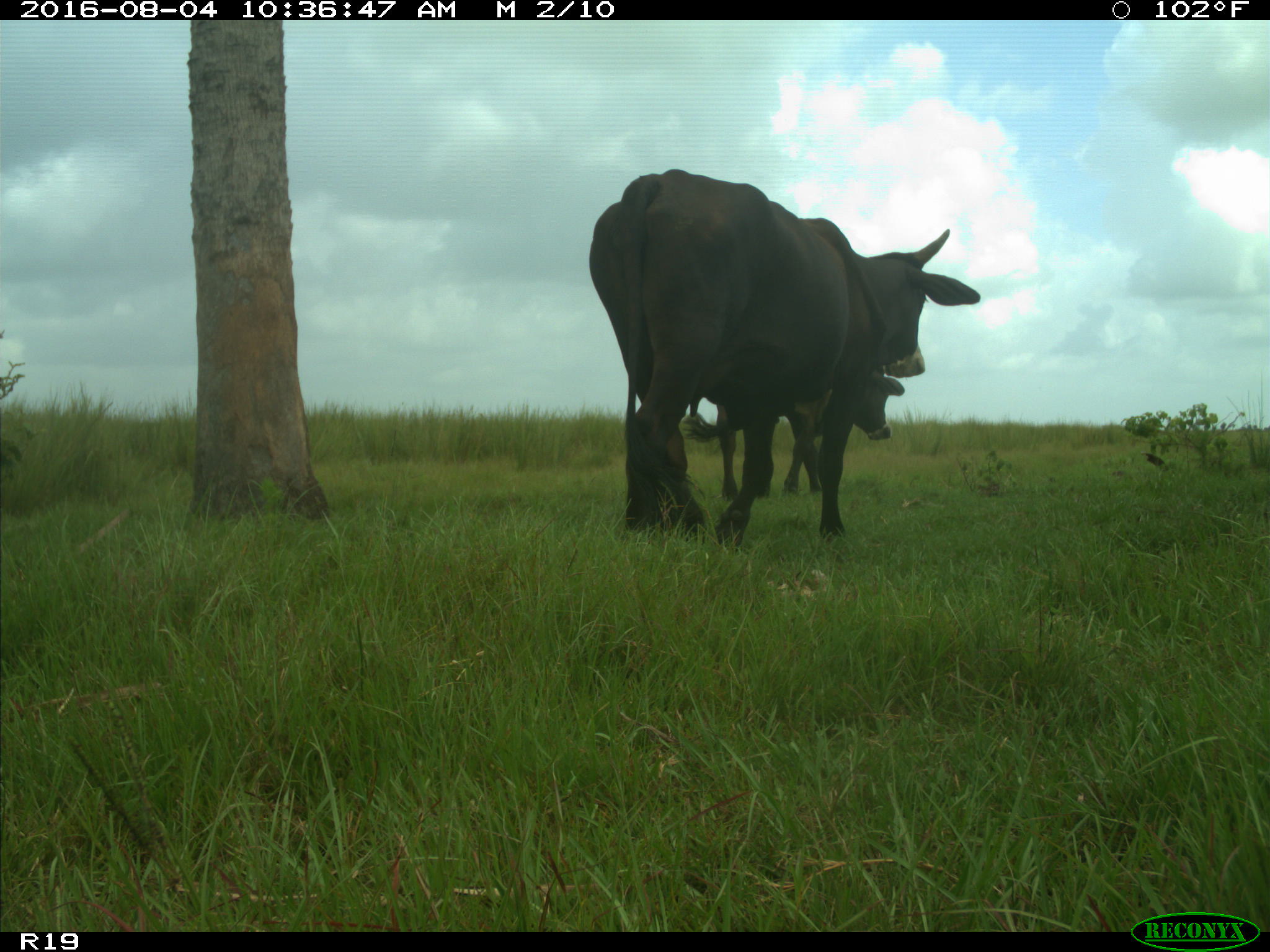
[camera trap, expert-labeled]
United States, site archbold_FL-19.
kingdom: Animalia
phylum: Chordata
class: Mammalia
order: Artiodactyla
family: Bovidae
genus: Bos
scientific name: Bos taurus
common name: domestic cow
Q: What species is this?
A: Bos taurus (domestic cow).